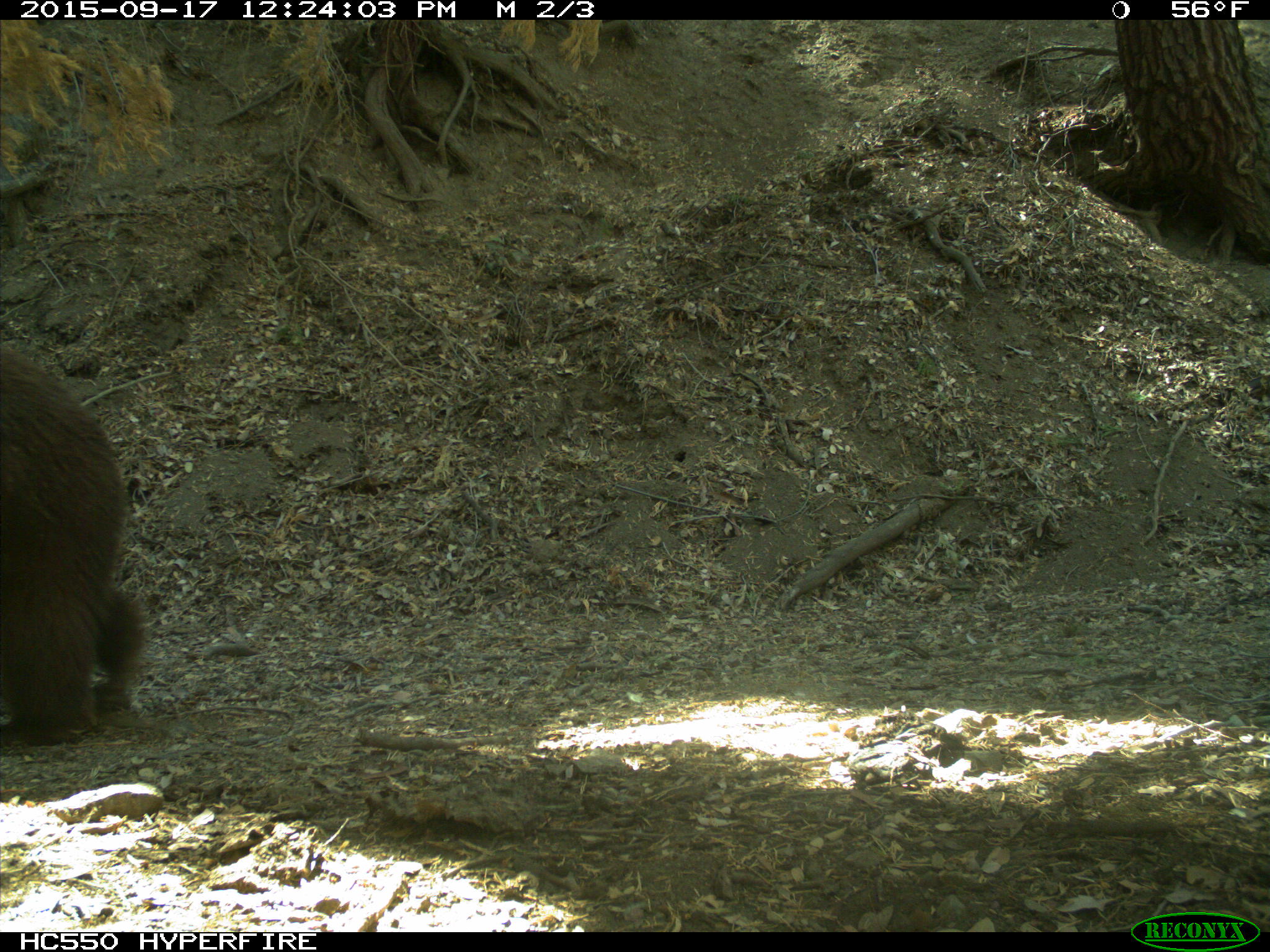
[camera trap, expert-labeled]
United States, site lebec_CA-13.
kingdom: Animalia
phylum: Chordata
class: Mammalia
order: Carnivora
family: Ursidae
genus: Ursus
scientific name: Ursus americanus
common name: american black bear